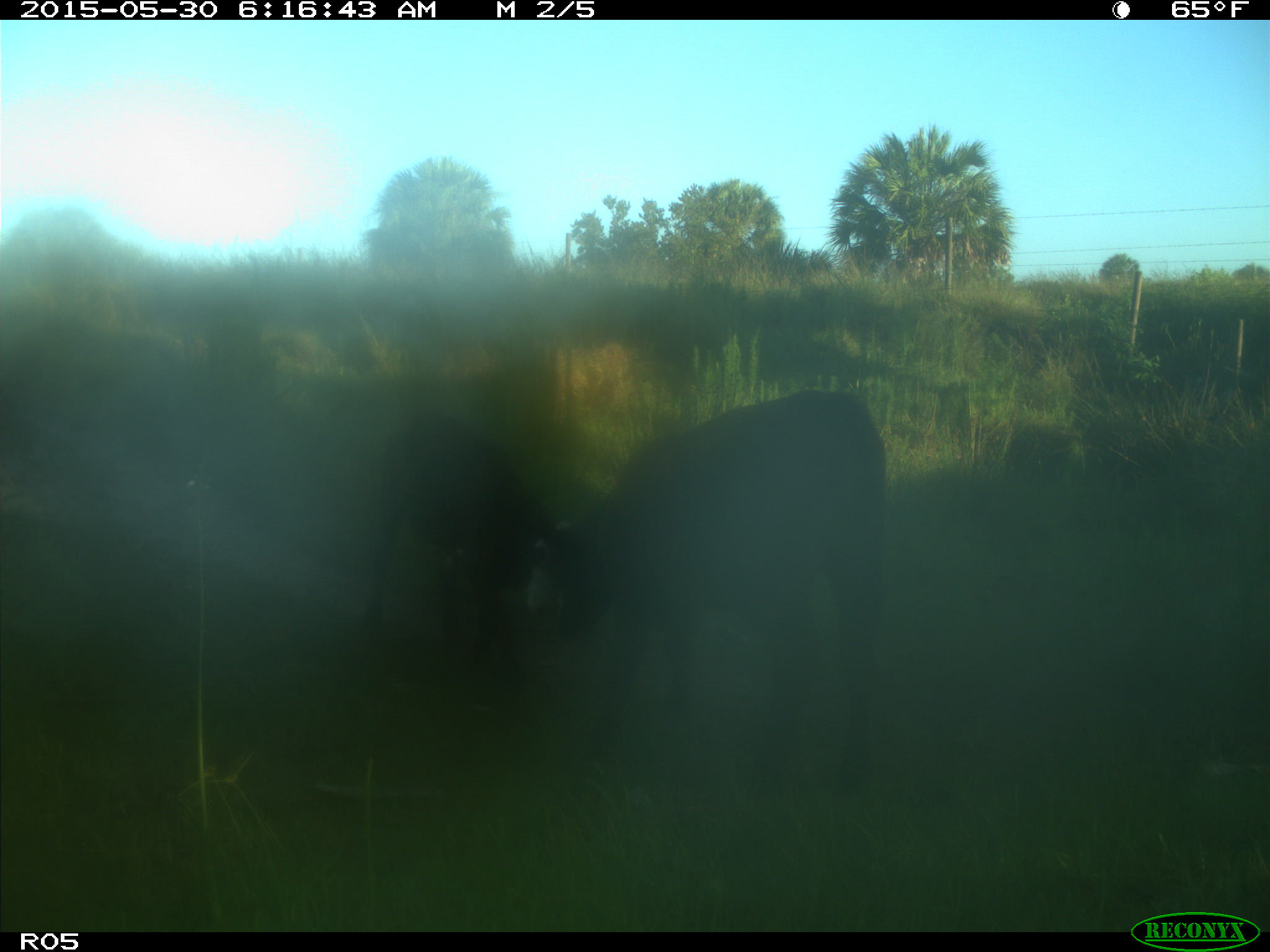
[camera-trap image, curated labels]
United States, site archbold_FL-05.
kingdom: Animalia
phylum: Chordata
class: Mammalia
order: Artiodactyla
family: Bovidae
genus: Bos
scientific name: Bos taurus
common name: domestic cow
Bos taurus (domestic cow).